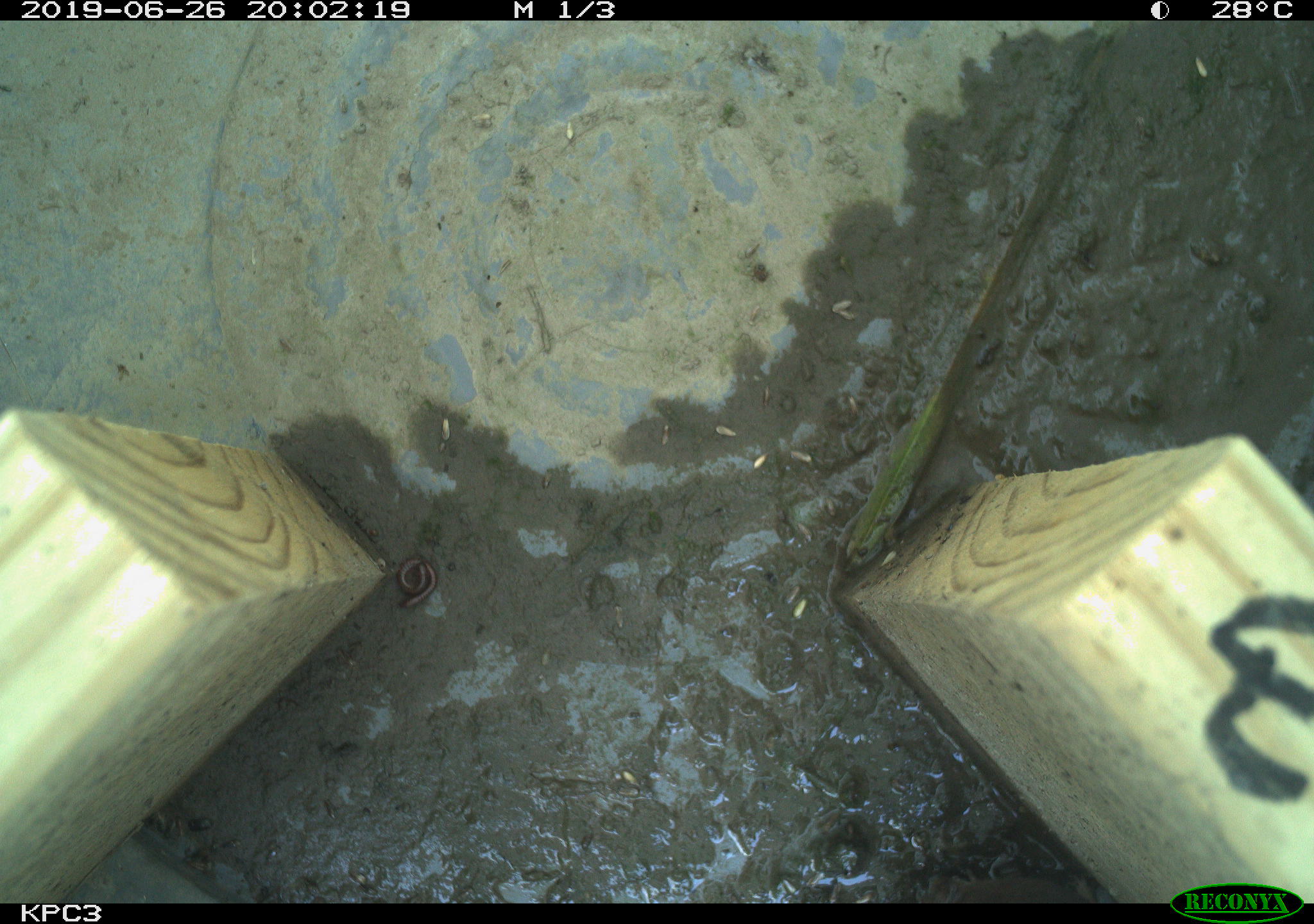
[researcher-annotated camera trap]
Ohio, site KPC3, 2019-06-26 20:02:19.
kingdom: Animalia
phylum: Chordata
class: Mammalia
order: Eulipotyphla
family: Soricidae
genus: Sorex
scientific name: Sorex cinereus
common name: masked shrew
Masked shrew (Sorex cinereus).